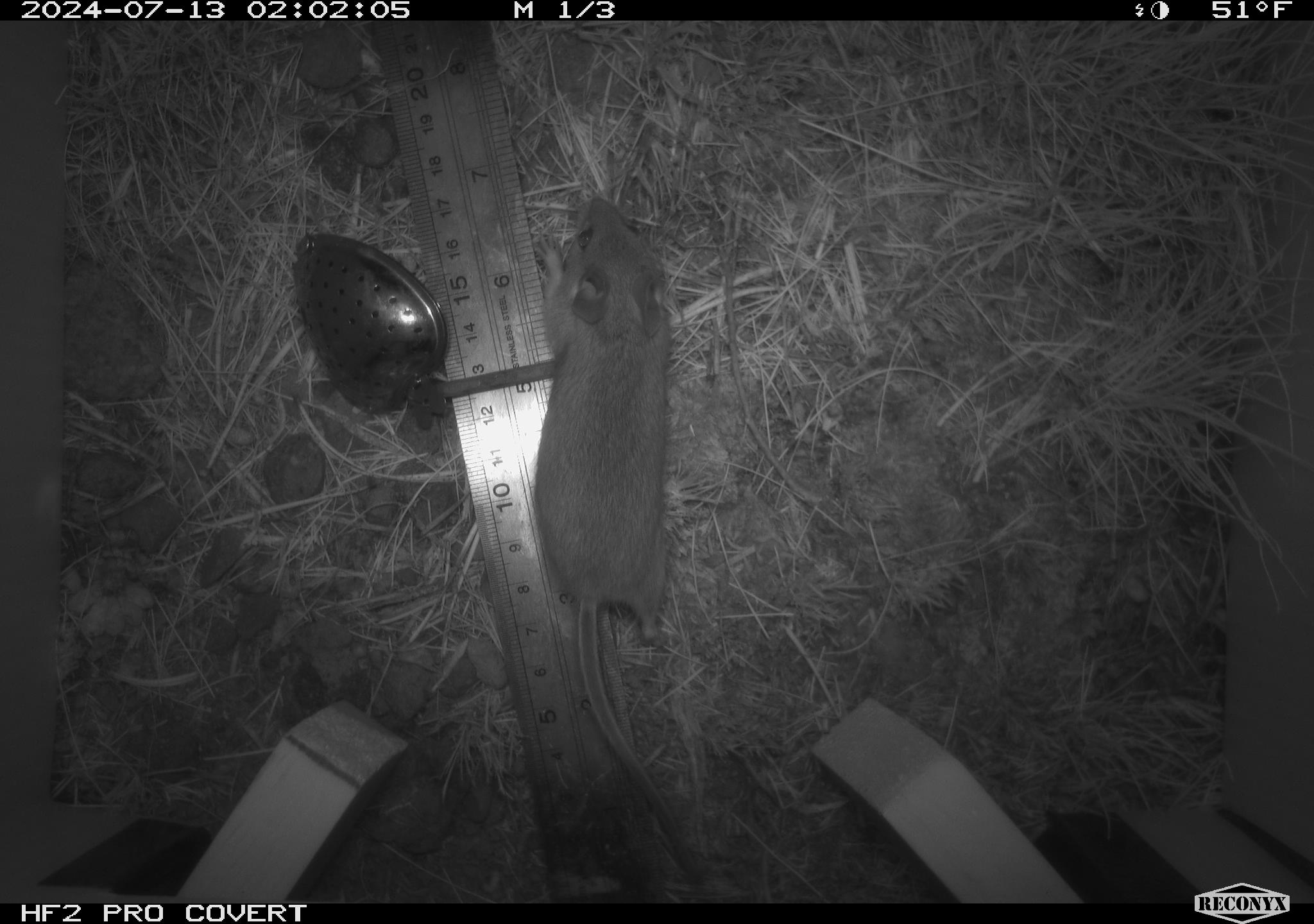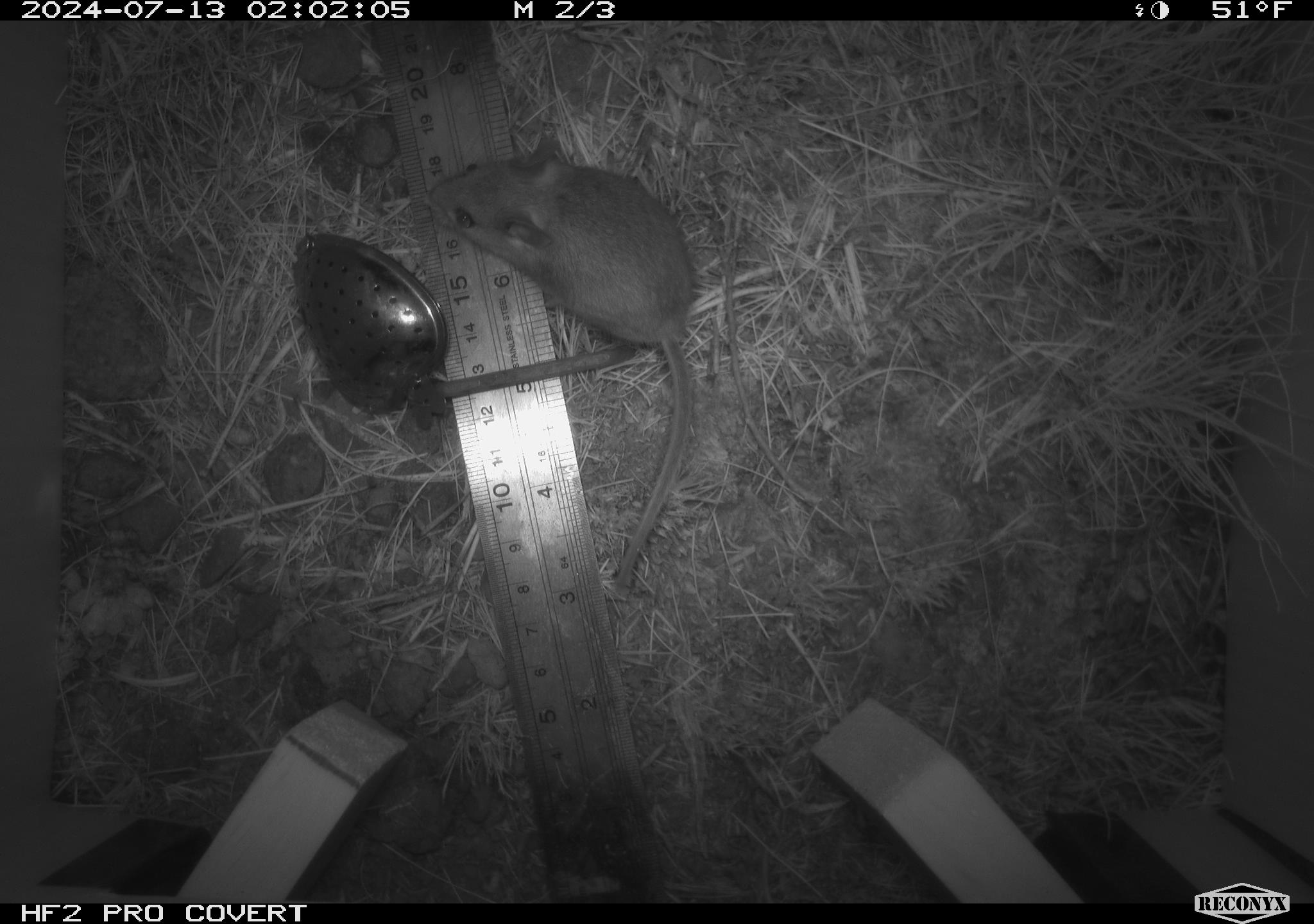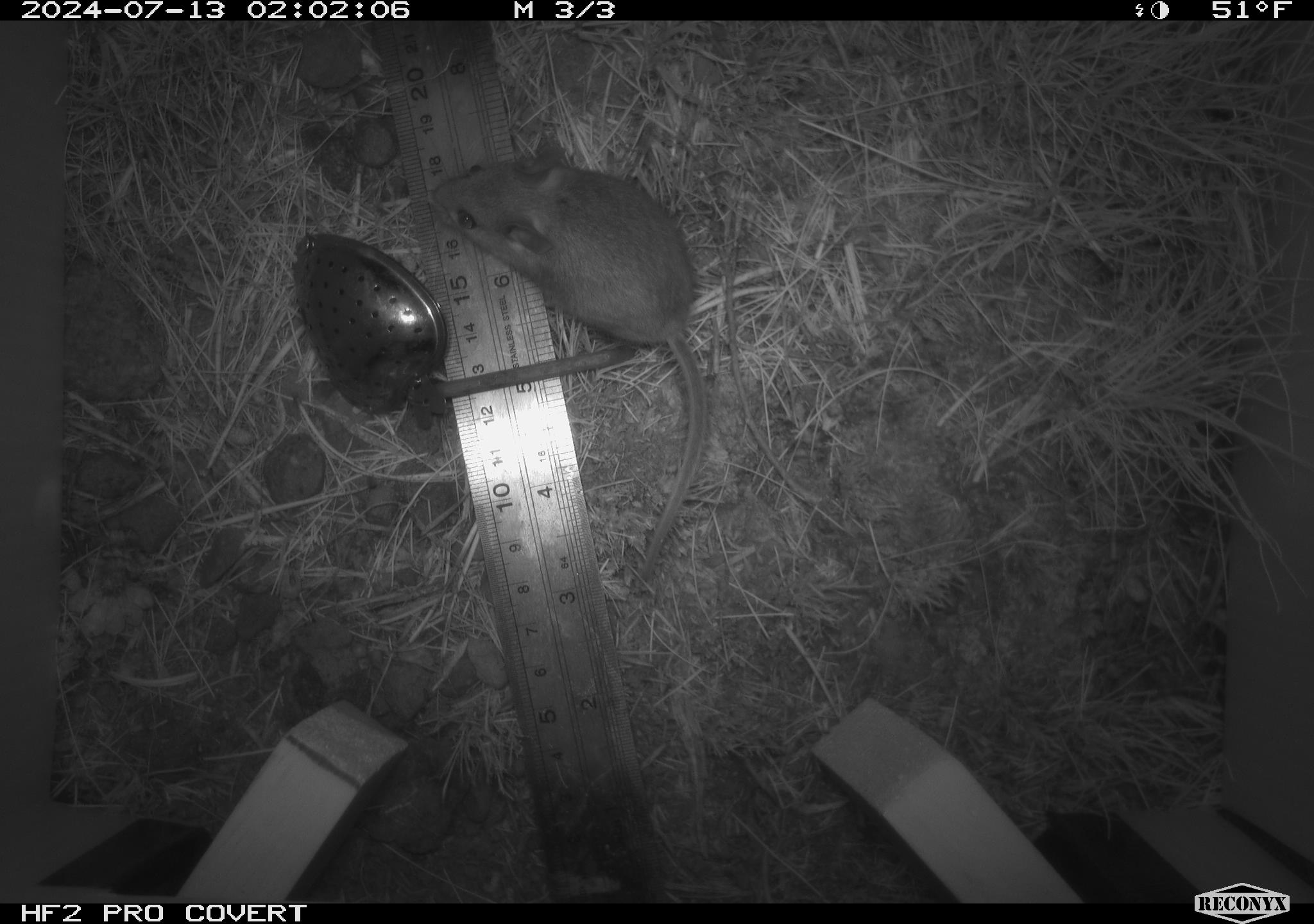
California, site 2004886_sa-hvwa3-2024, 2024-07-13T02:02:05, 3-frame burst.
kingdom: Animalia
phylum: Chordata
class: Mammalia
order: Rodentia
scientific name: Rodentia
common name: mouse species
Mouse species (Rodentia).